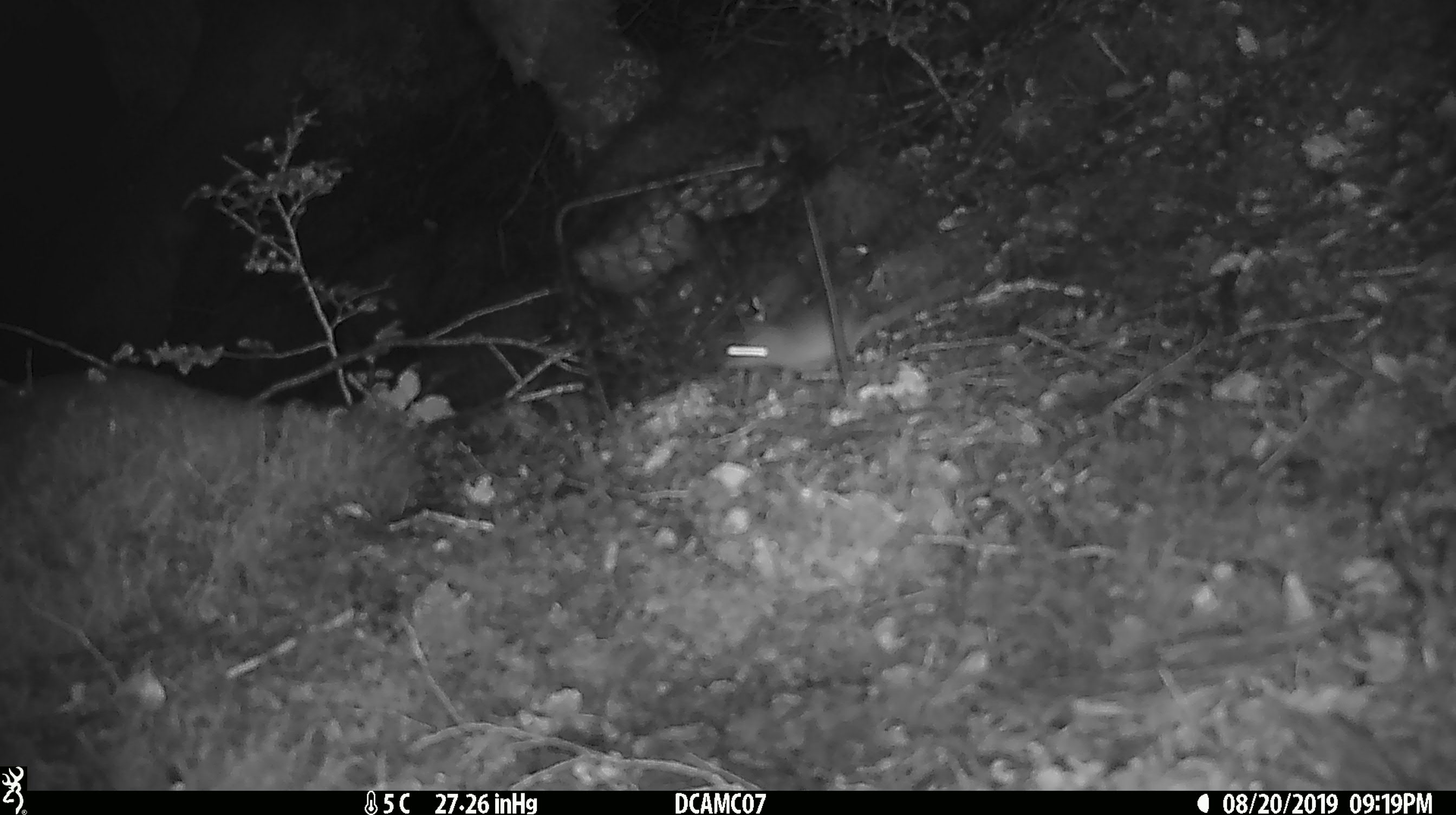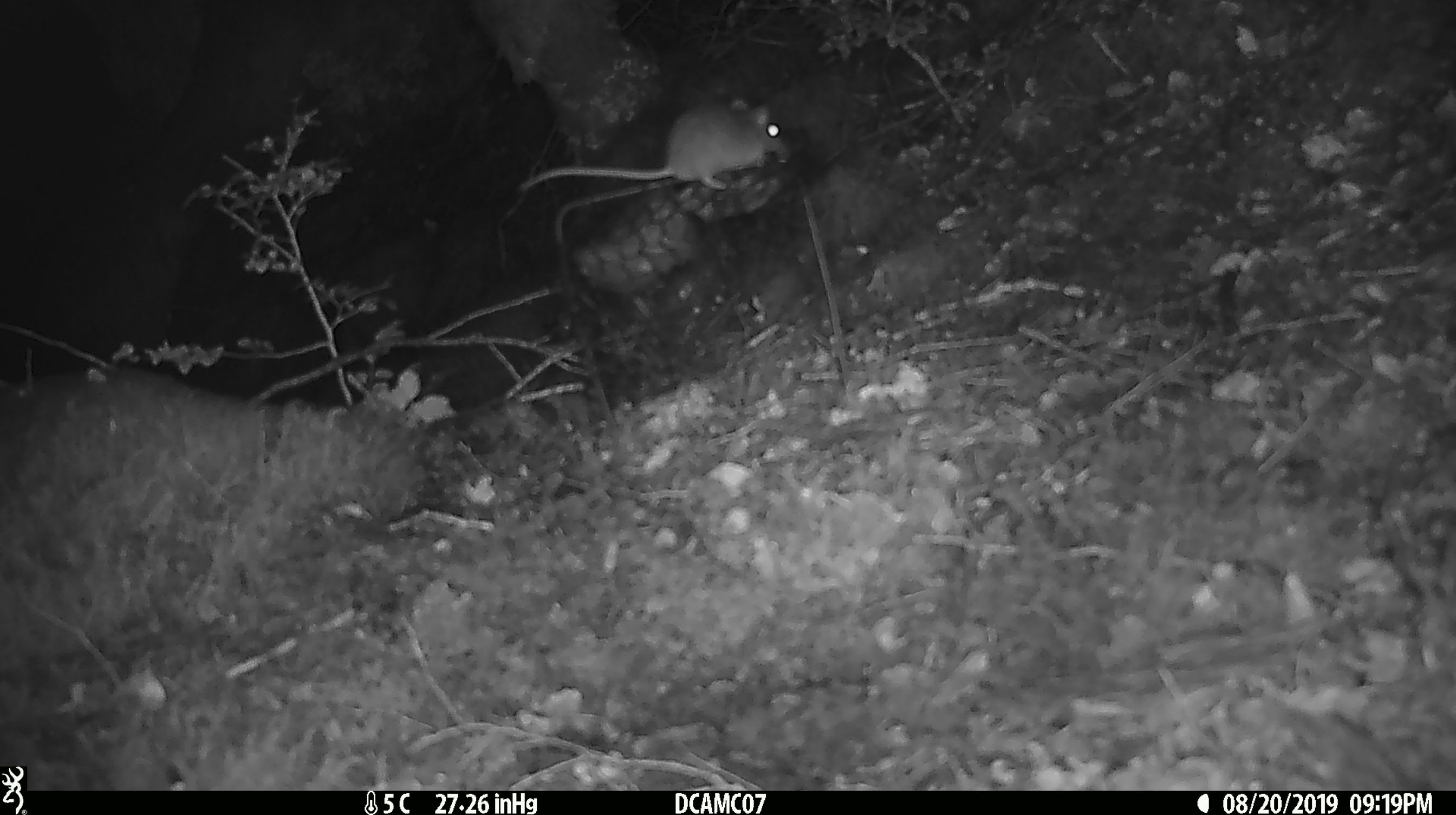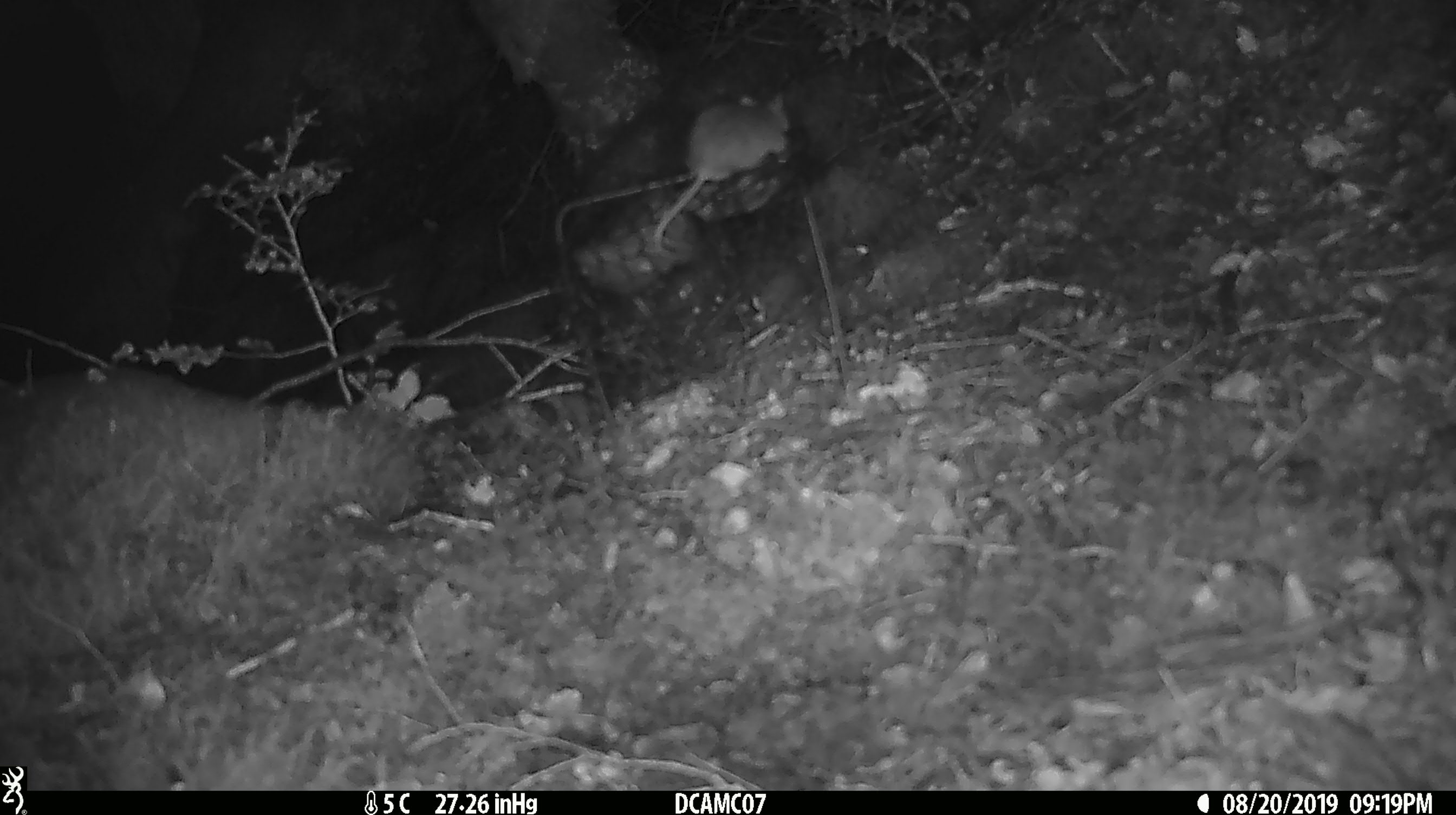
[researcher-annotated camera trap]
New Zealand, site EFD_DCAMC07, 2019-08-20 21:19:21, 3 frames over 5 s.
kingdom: Animalia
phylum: Chordata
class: Mammalia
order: Rodentia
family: Muridae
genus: Mus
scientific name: Mus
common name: mouse